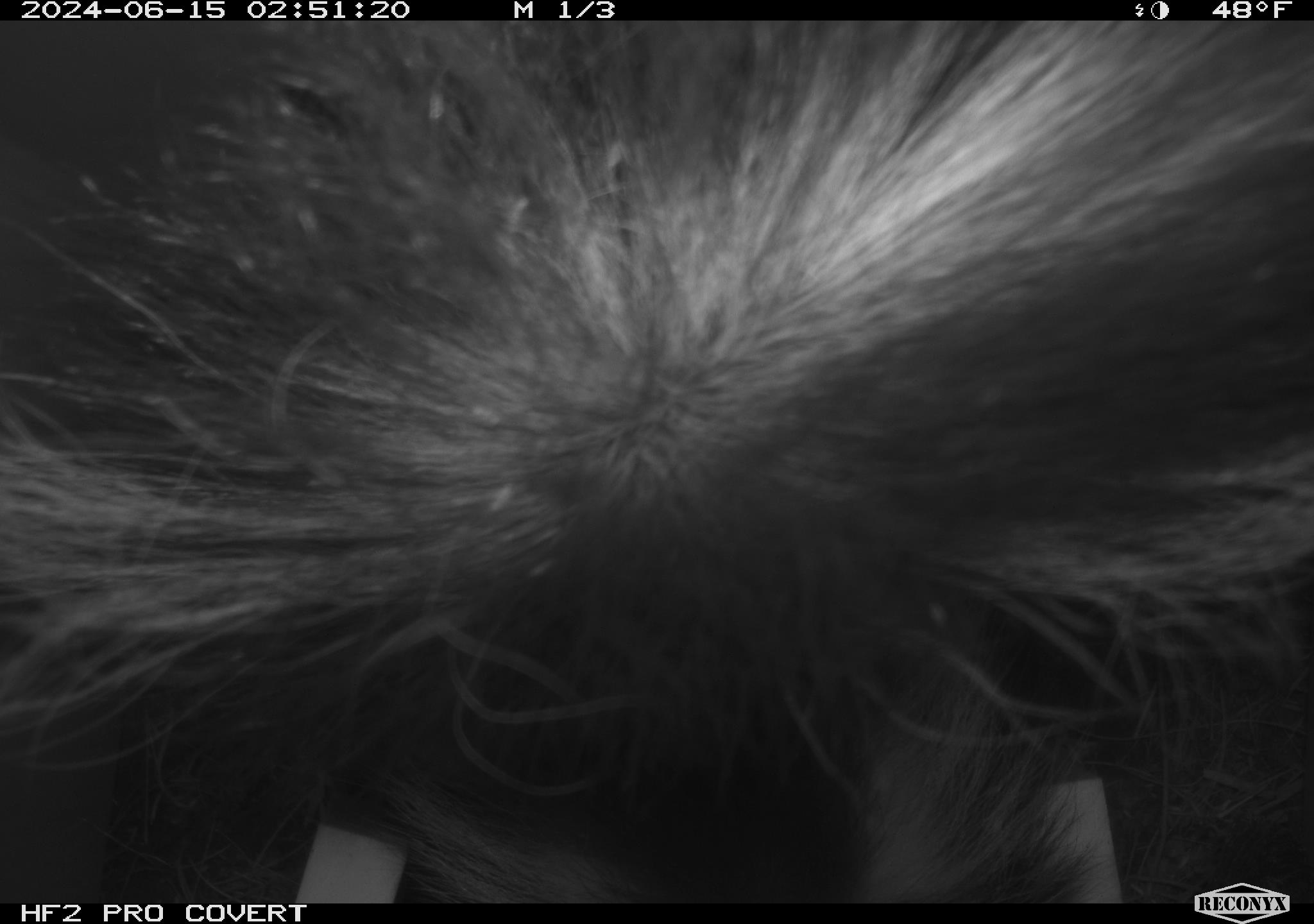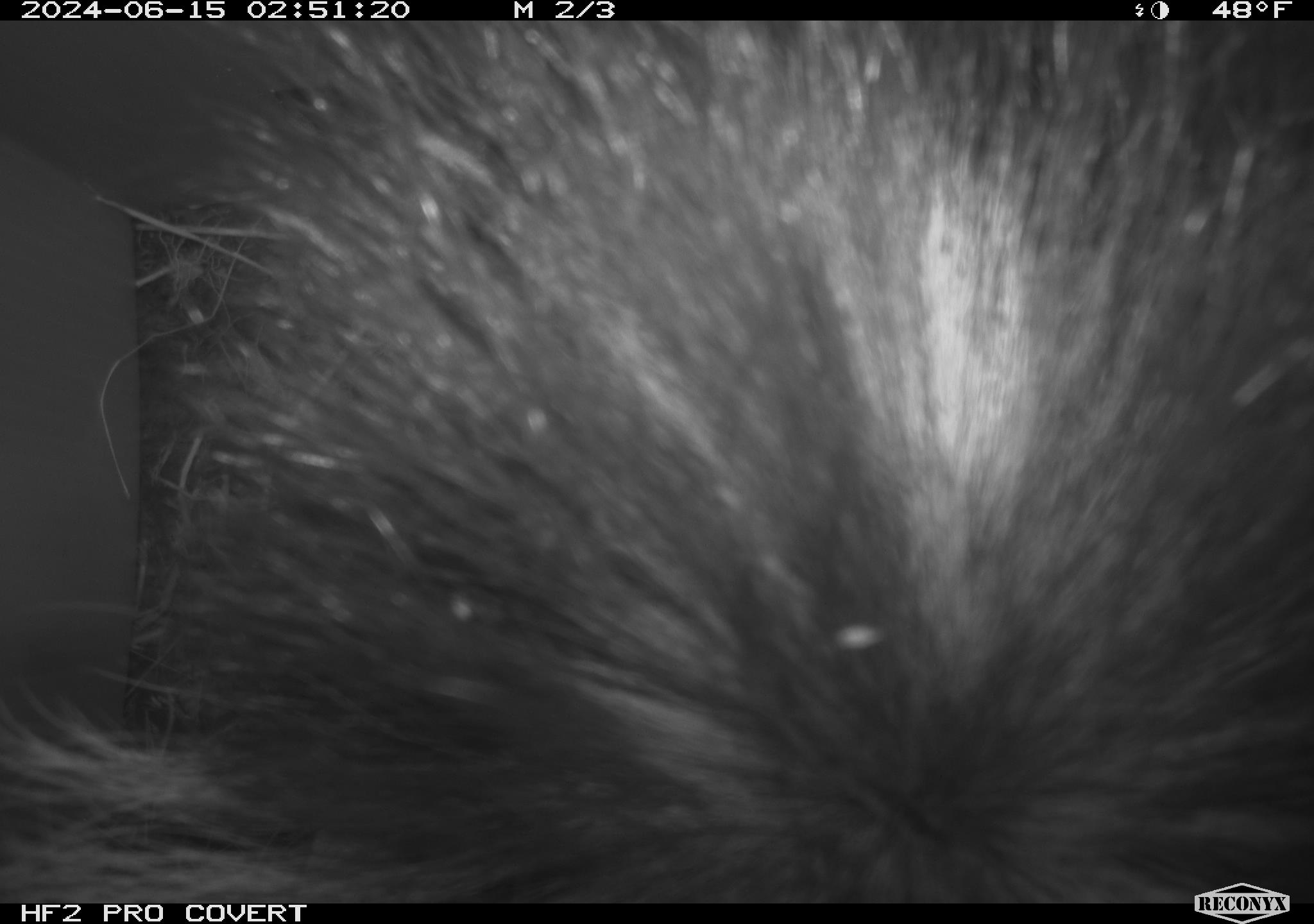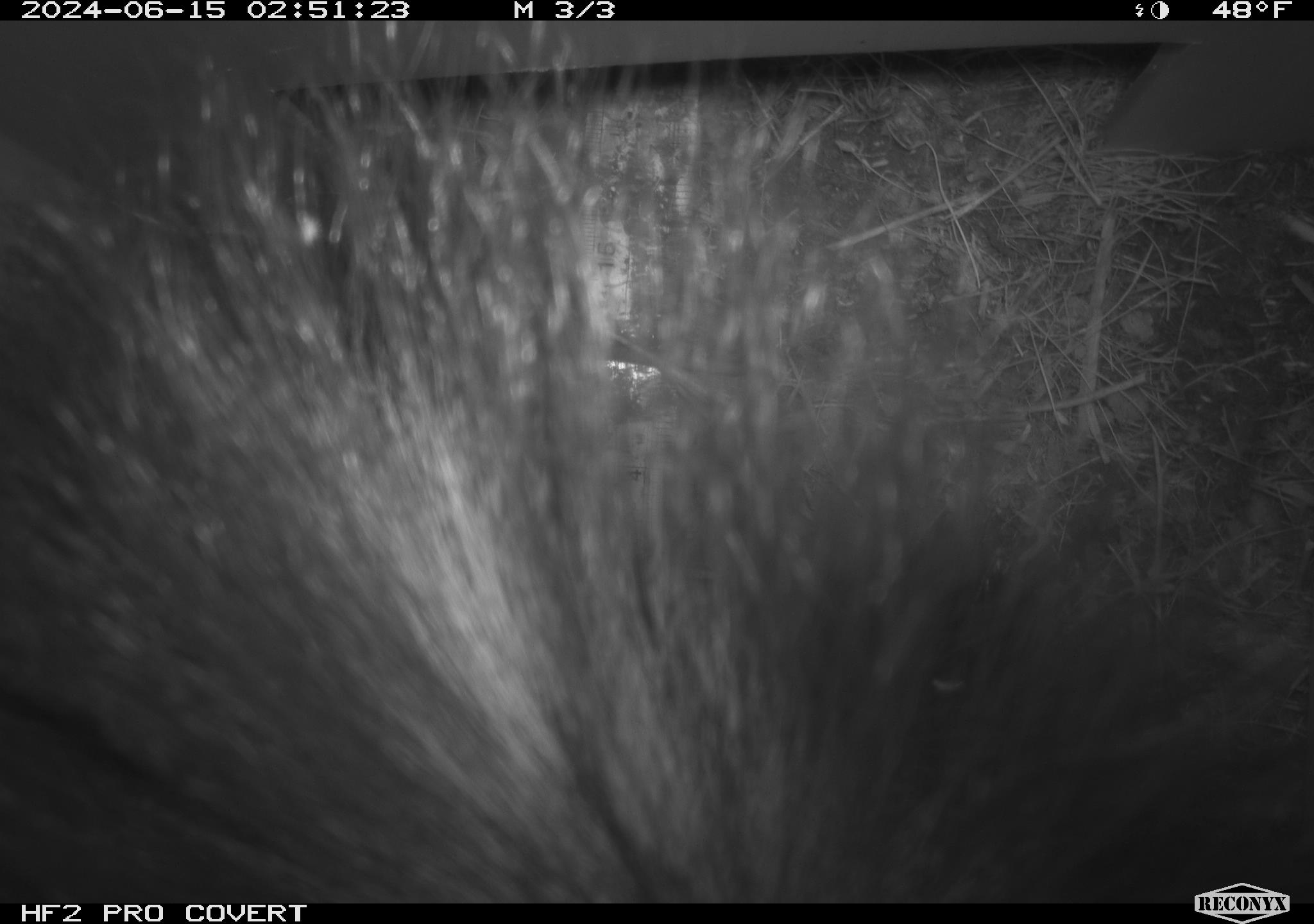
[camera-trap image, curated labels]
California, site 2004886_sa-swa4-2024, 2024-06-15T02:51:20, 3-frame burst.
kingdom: Animalia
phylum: Chordata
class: Mammalia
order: Carnivora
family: Mephitidae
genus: Mephitis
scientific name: Mephitis mephitis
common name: striped skunk